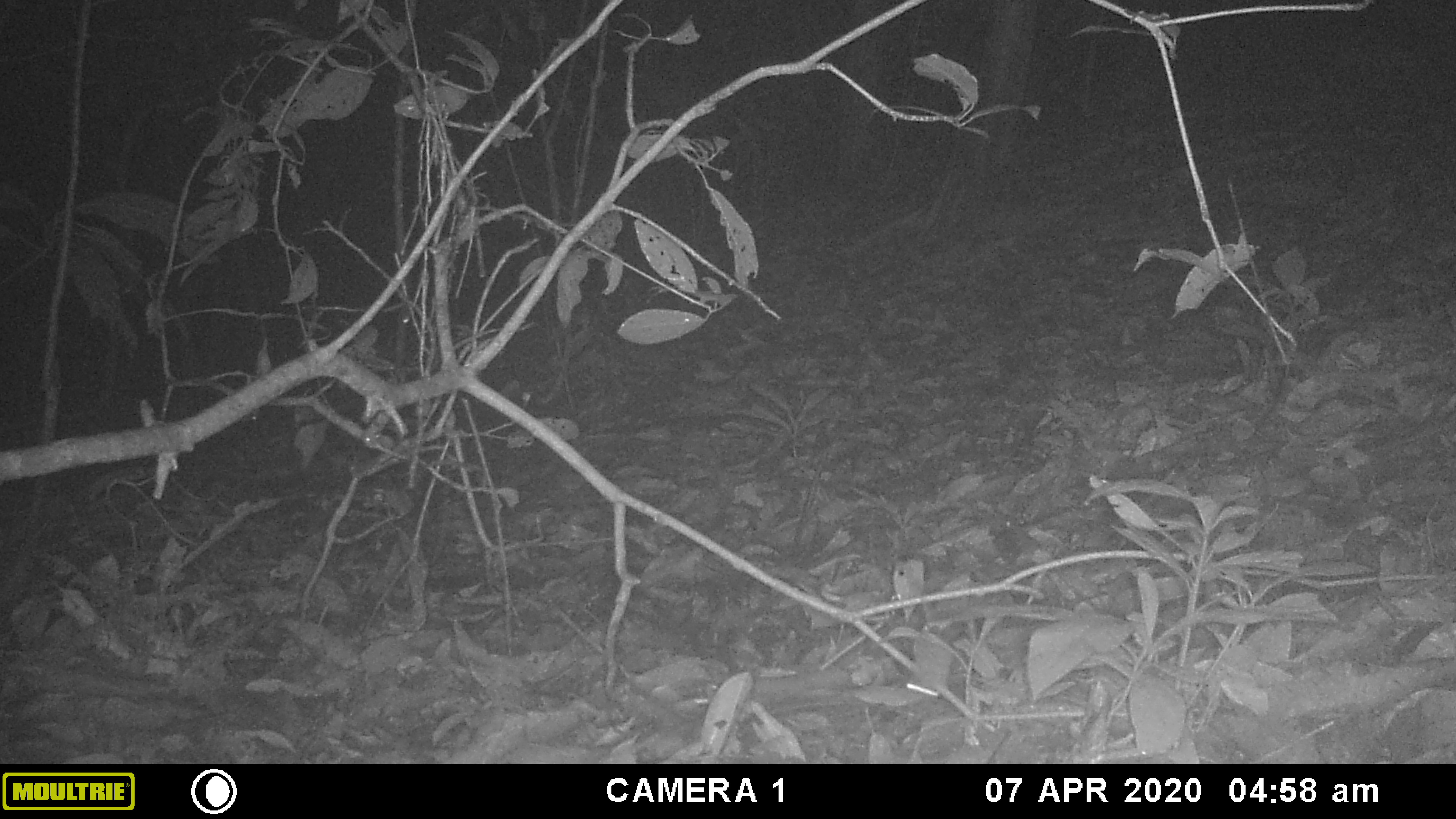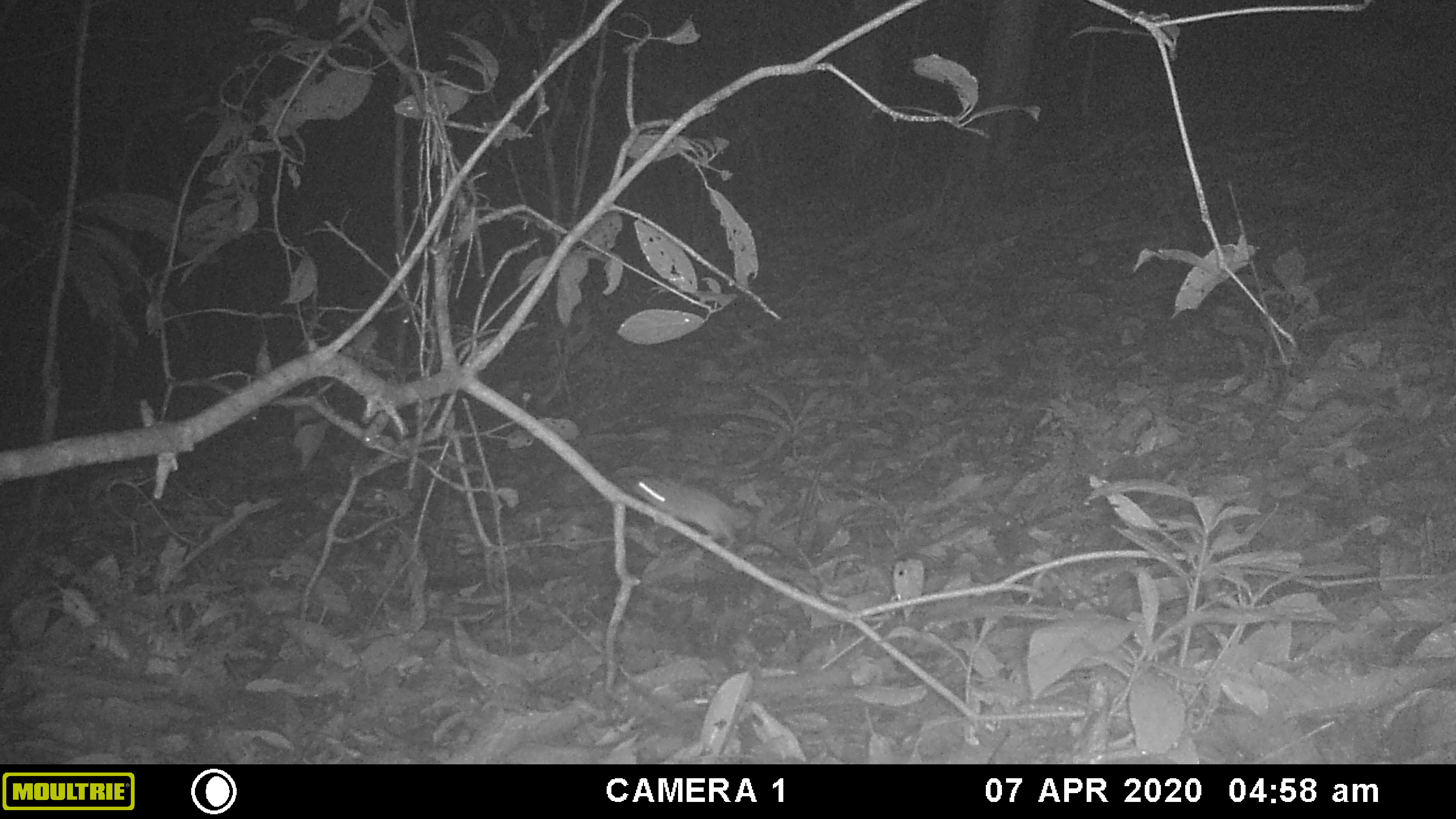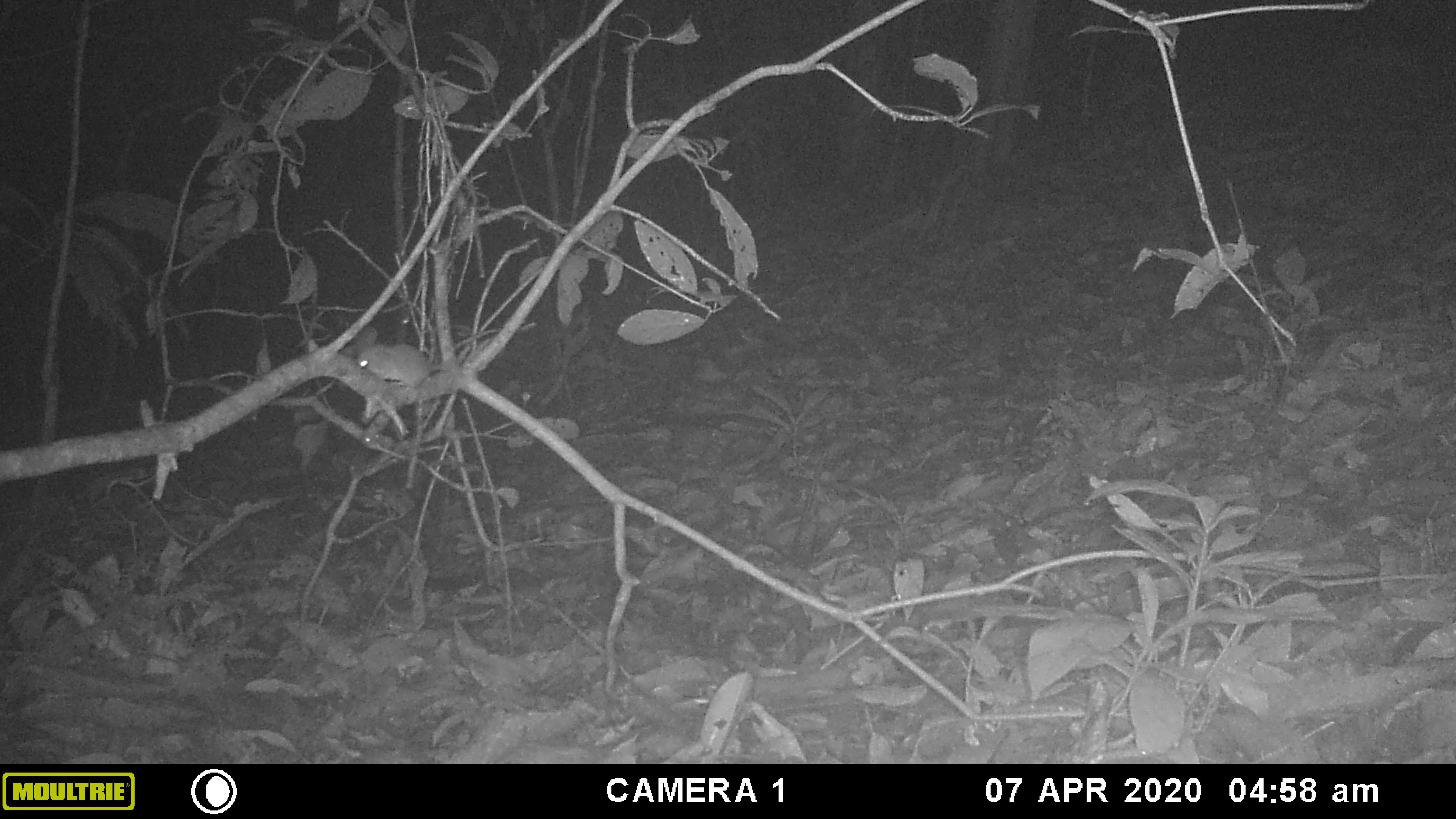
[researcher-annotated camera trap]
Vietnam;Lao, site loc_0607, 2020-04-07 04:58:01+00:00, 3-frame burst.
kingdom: Animalia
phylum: Chordata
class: Mammalia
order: Rodentia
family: Muridae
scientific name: Muridae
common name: old-world mice and rats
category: unidentified murid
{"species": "unidentified murid (old-world mice and rats) (Muridae)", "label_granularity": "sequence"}